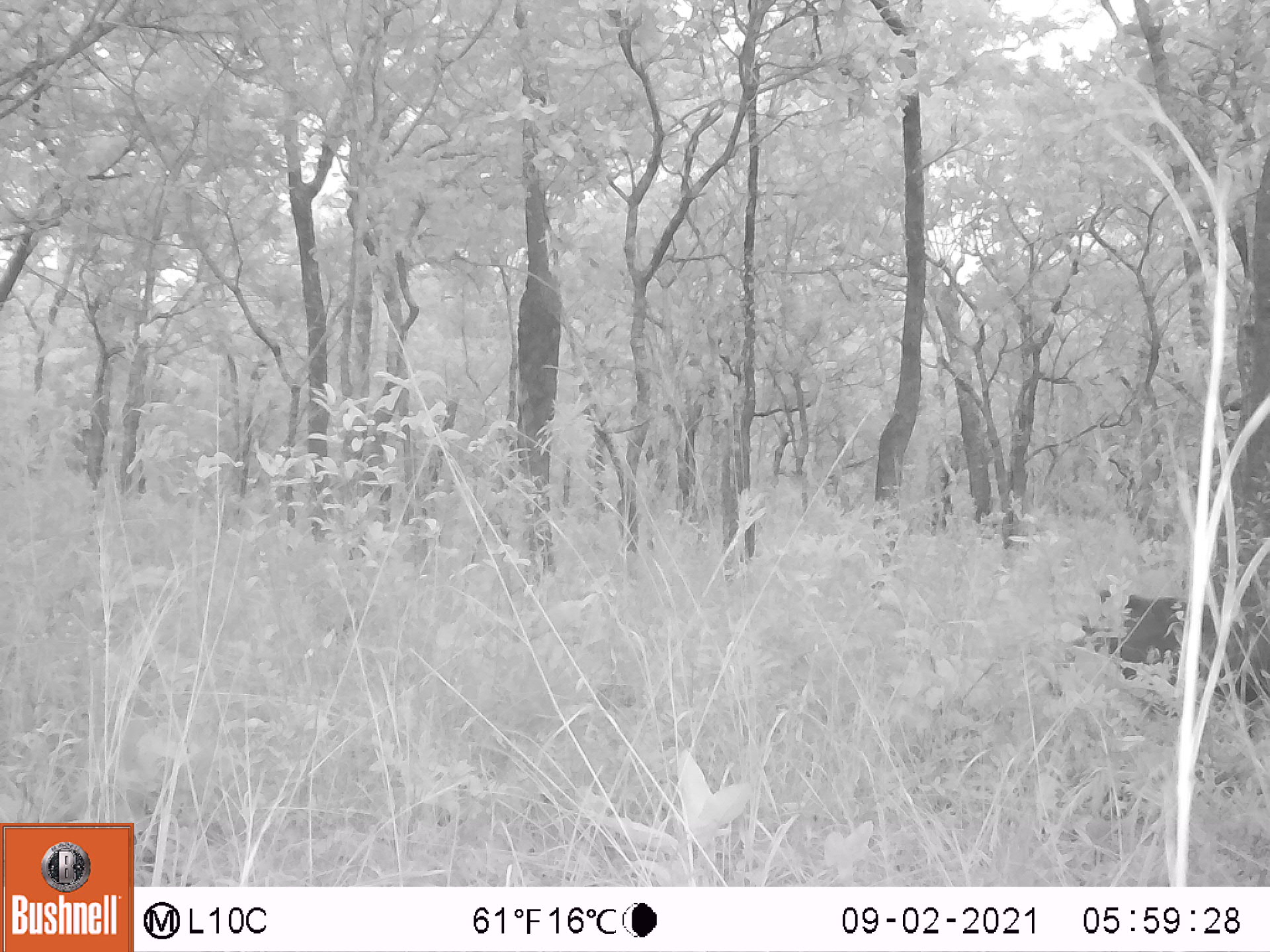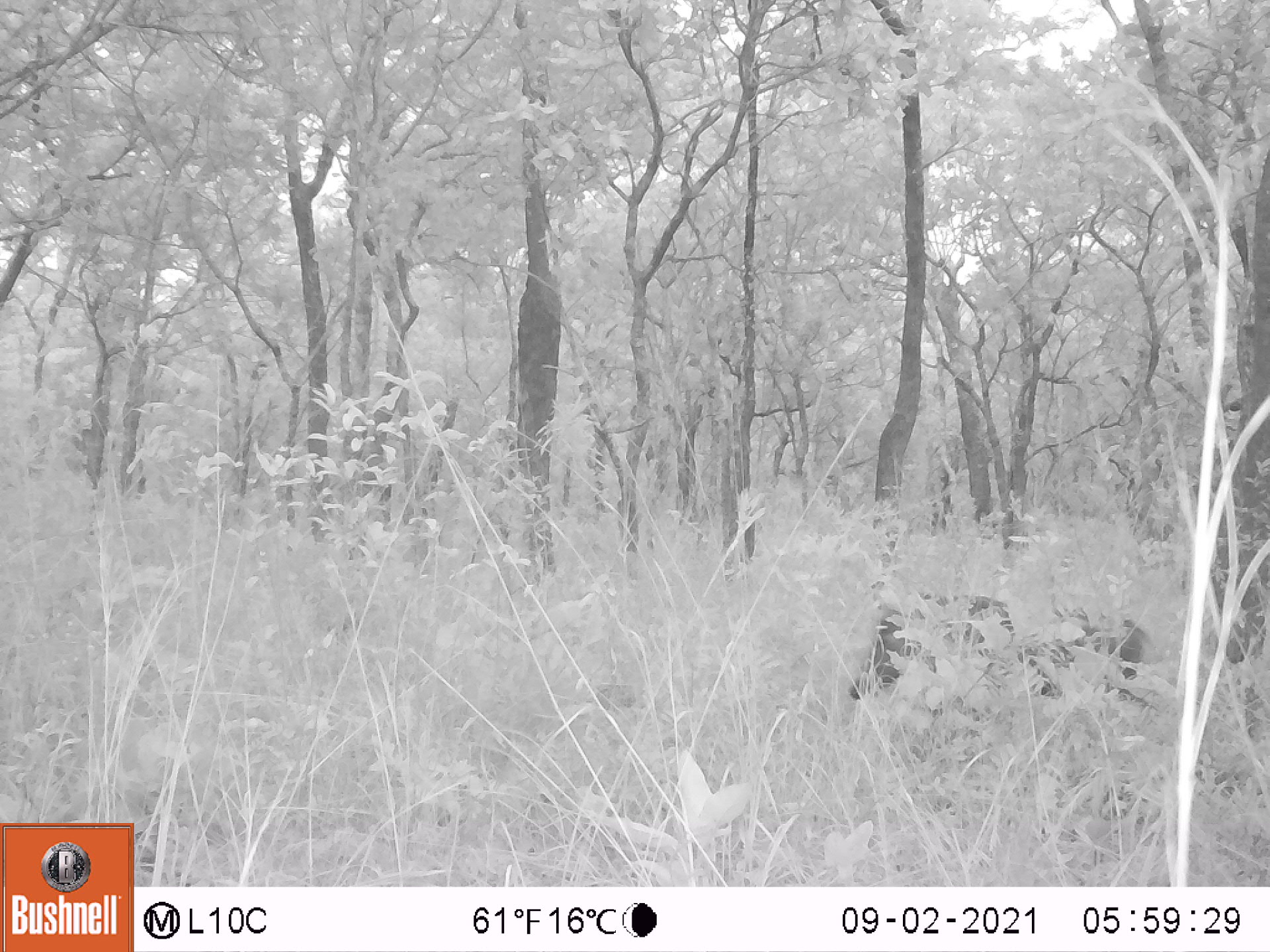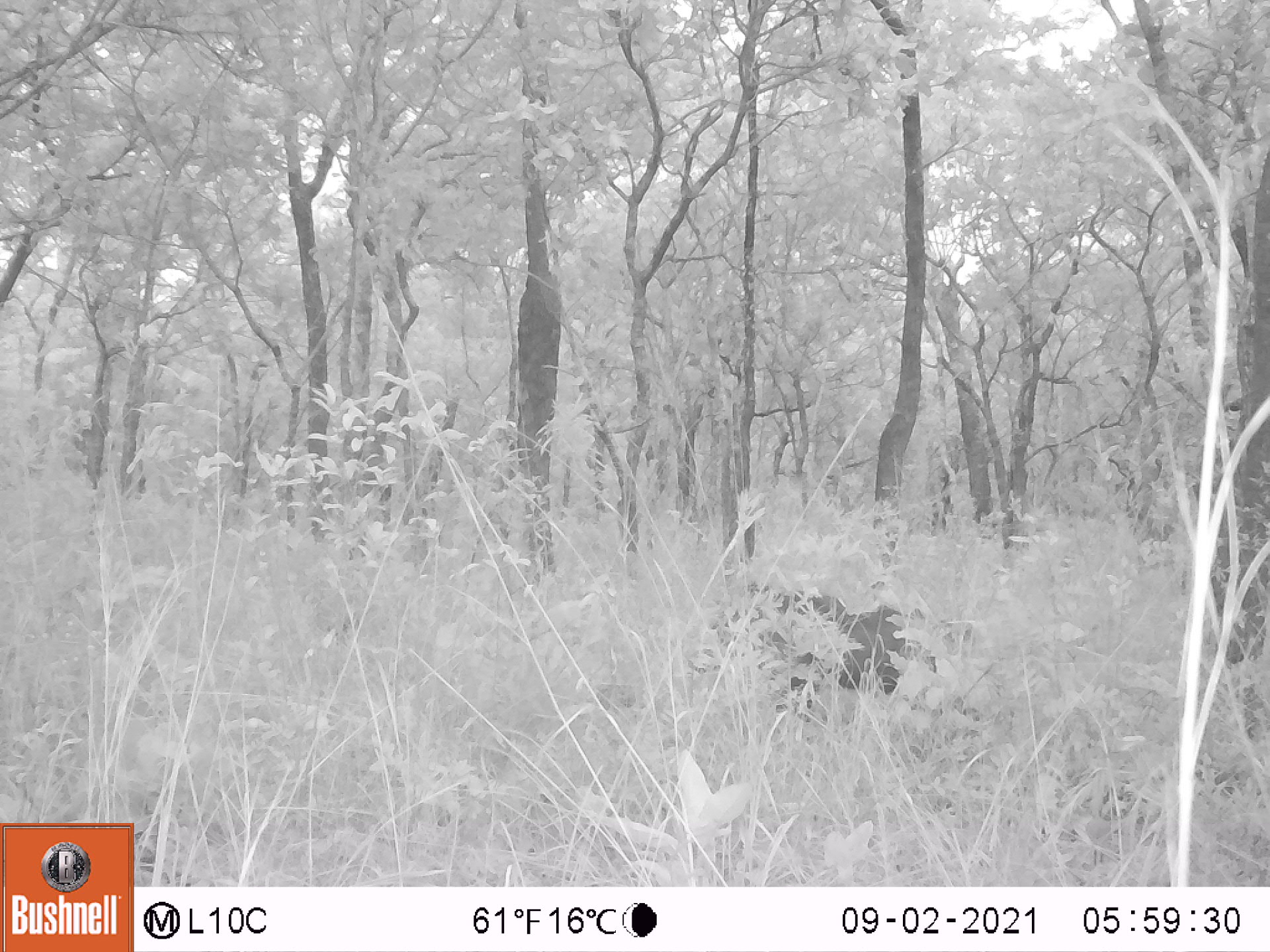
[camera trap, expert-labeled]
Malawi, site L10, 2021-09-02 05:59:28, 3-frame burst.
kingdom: Animalia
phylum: Chordata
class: Mammalia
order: Artiodactyla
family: Suidae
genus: Phacochoerus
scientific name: Phacochoerus africanus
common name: common warthog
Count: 1.